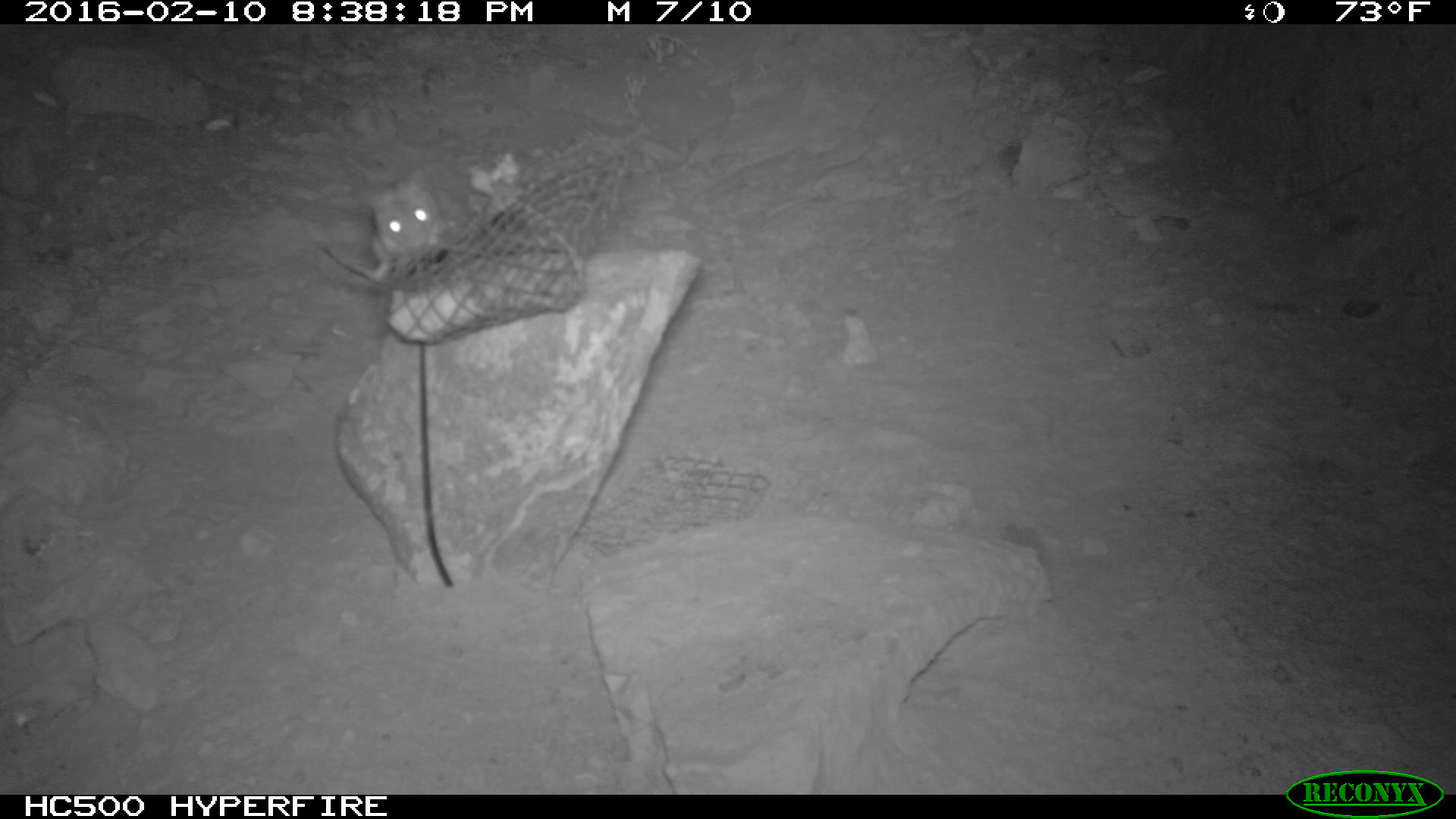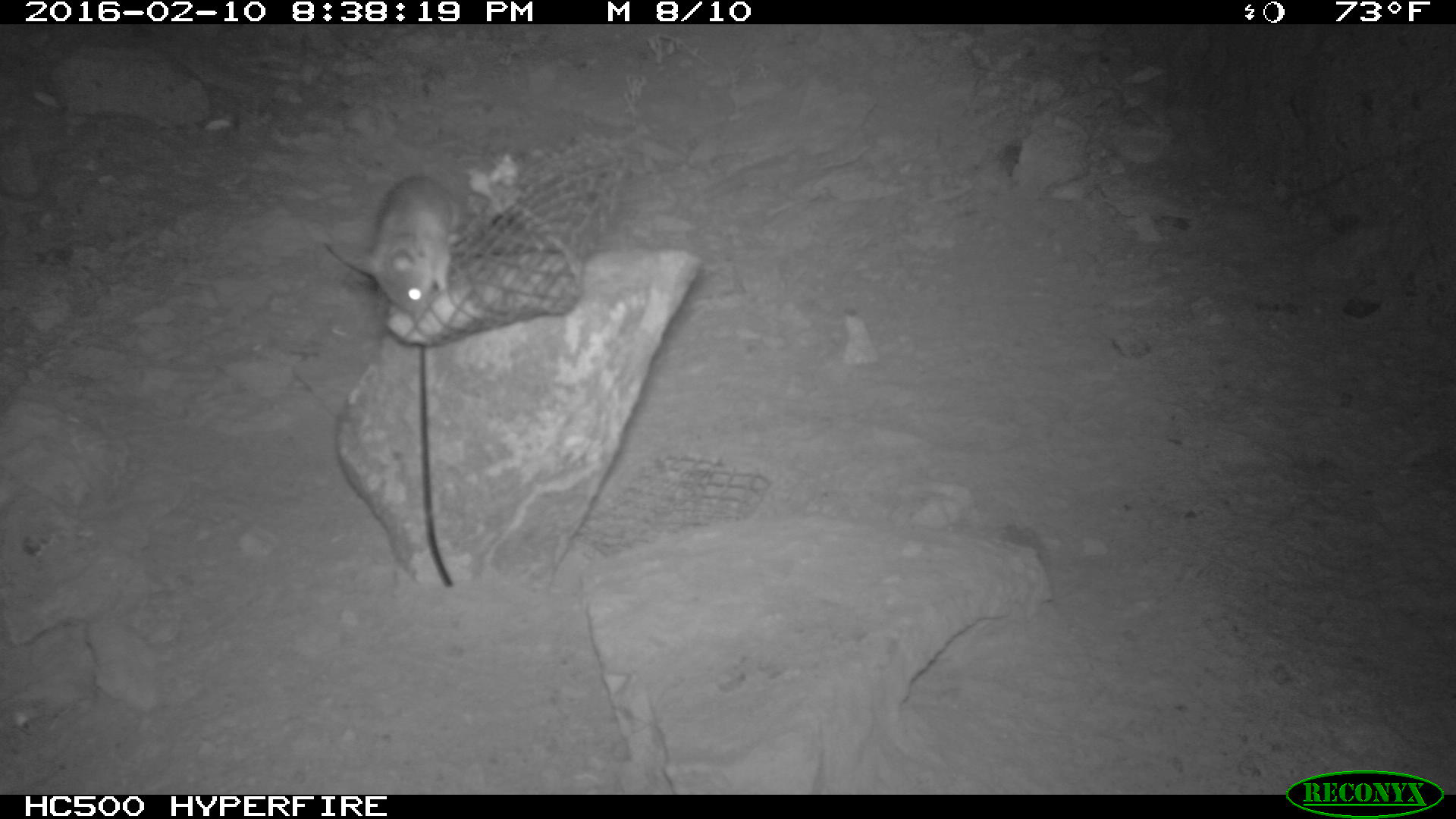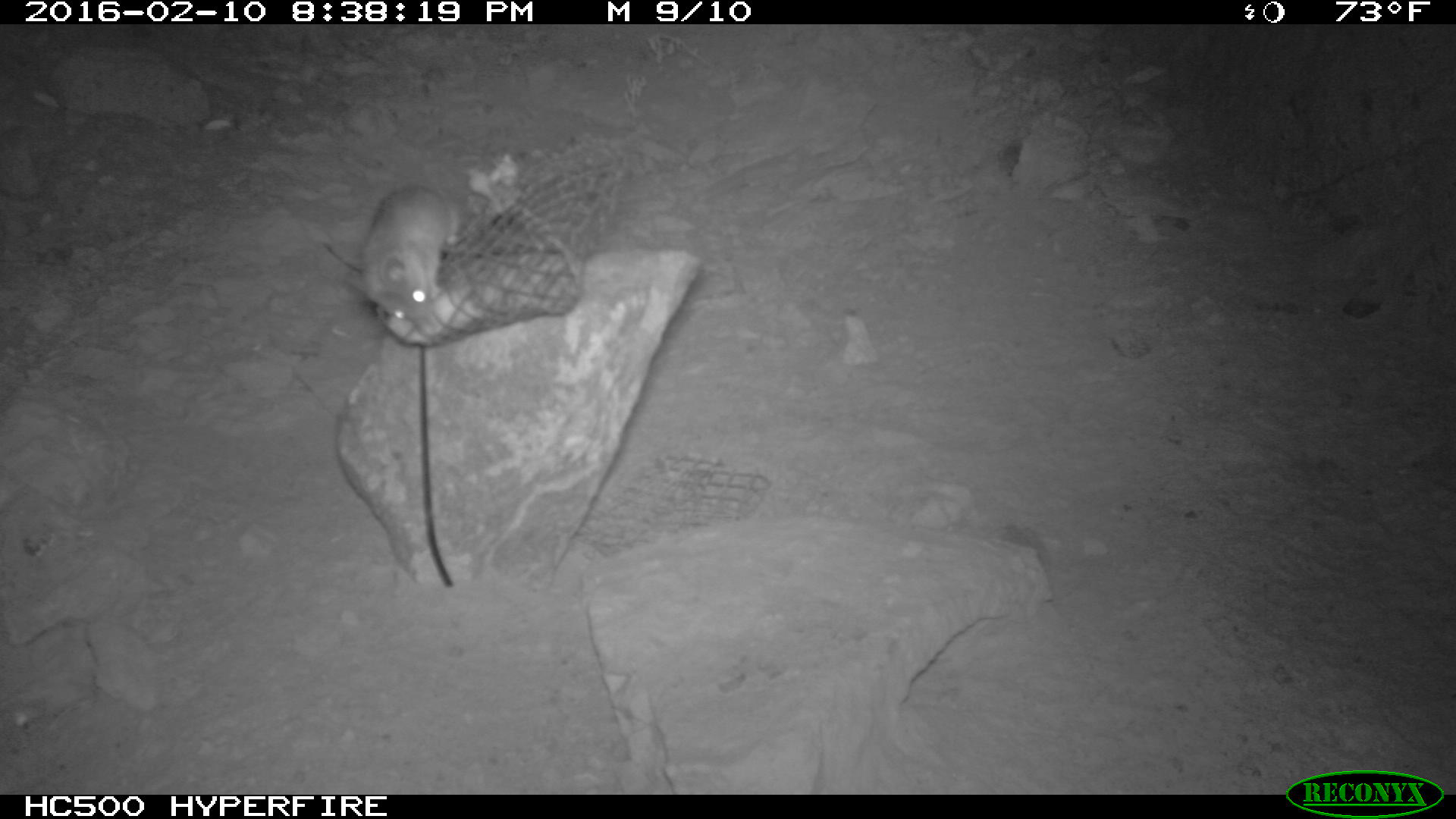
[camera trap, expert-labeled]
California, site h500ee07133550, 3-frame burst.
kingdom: Animalia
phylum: Chordata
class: Mammalia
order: Rodentia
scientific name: Rodentia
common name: rodent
Rodent (Rodentia).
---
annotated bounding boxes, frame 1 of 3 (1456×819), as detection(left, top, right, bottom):
rodent: detection(360, 171, 460, 279)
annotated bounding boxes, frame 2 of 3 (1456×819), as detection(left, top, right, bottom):
rodent: detection(325, 173, 460, 316)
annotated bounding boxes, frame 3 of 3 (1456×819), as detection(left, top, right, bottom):
rodent: detection(359, 184, 454, 329)